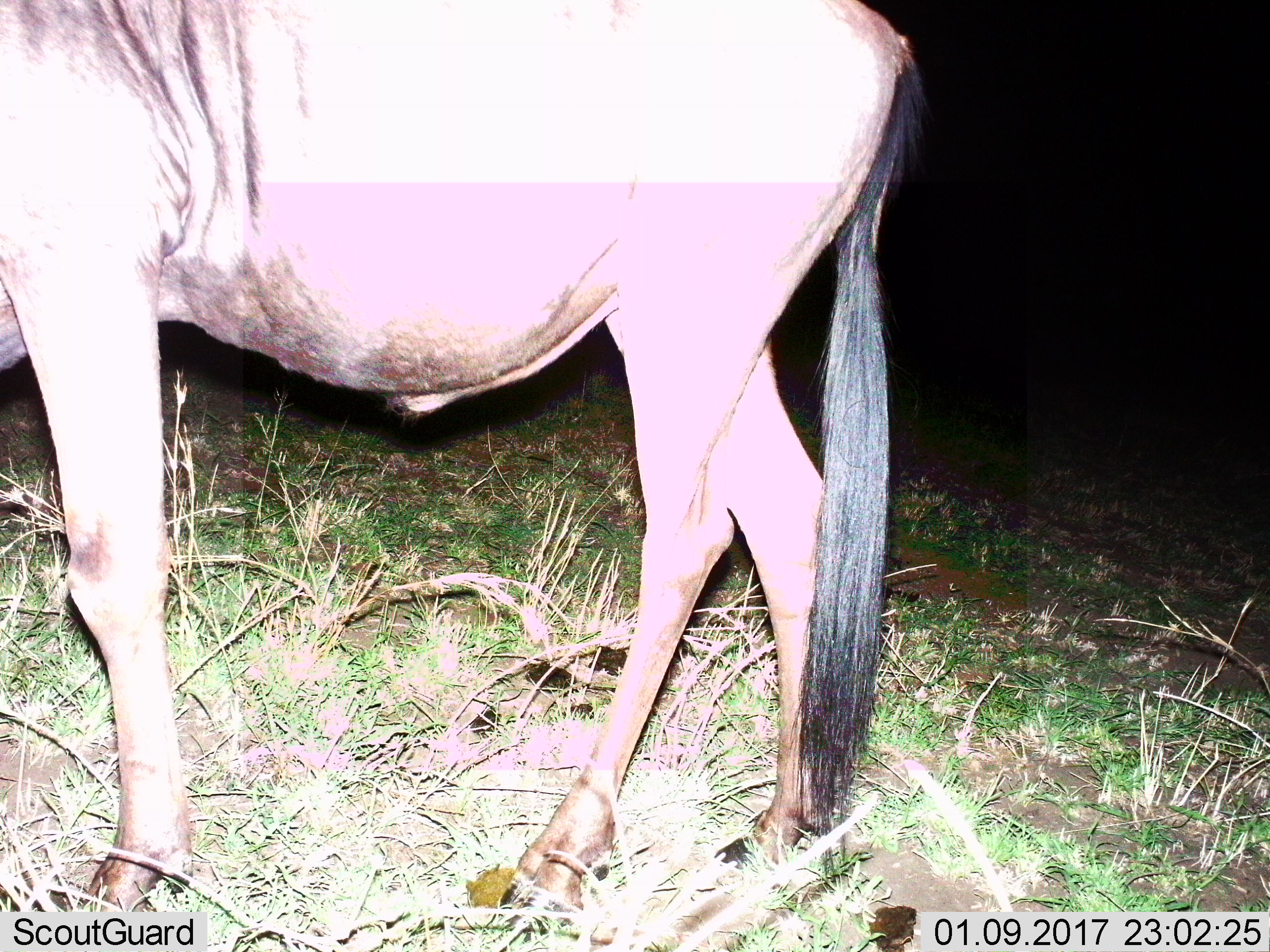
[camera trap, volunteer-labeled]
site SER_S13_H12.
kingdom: Animalia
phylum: Chordata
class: Mammalia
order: Artiodactyla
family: Bovidae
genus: Connochaetes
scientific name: Connochaetes taurinus taurinus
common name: blue wildebeest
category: wildebeestblue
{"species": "wildebeestblue (blue wildebeest) (Connochaetes taurinus taurinus)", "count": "1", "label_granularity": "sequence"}